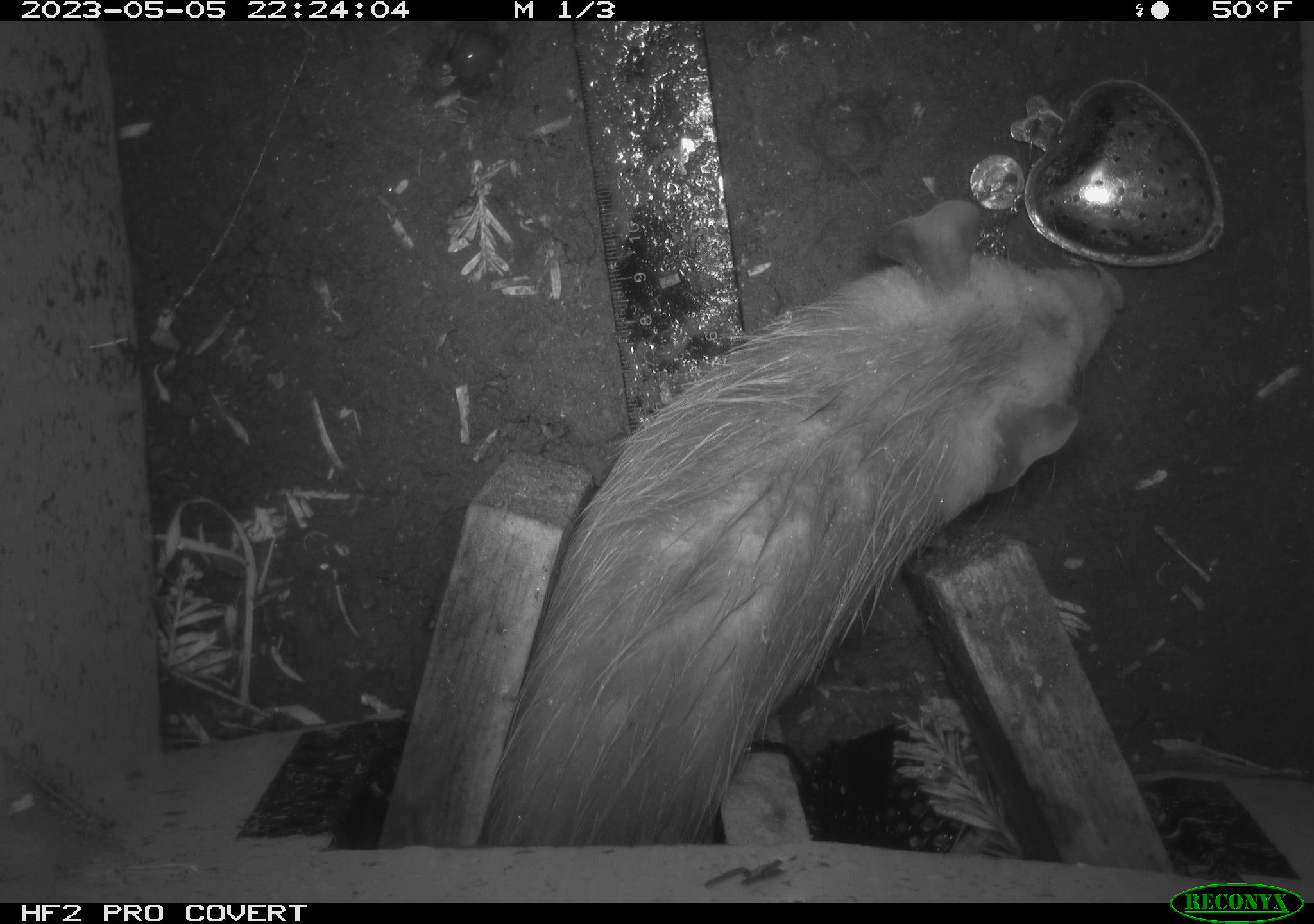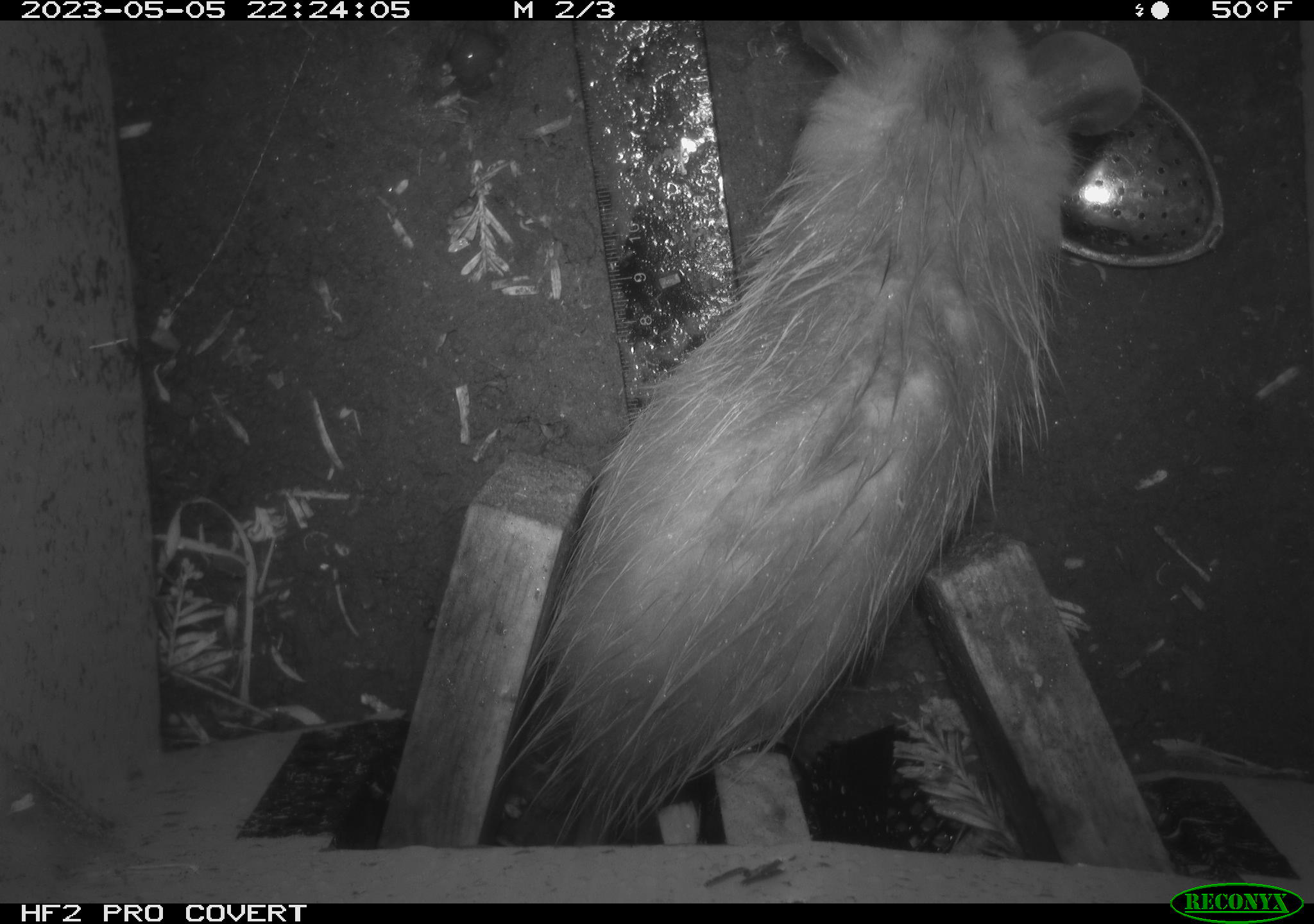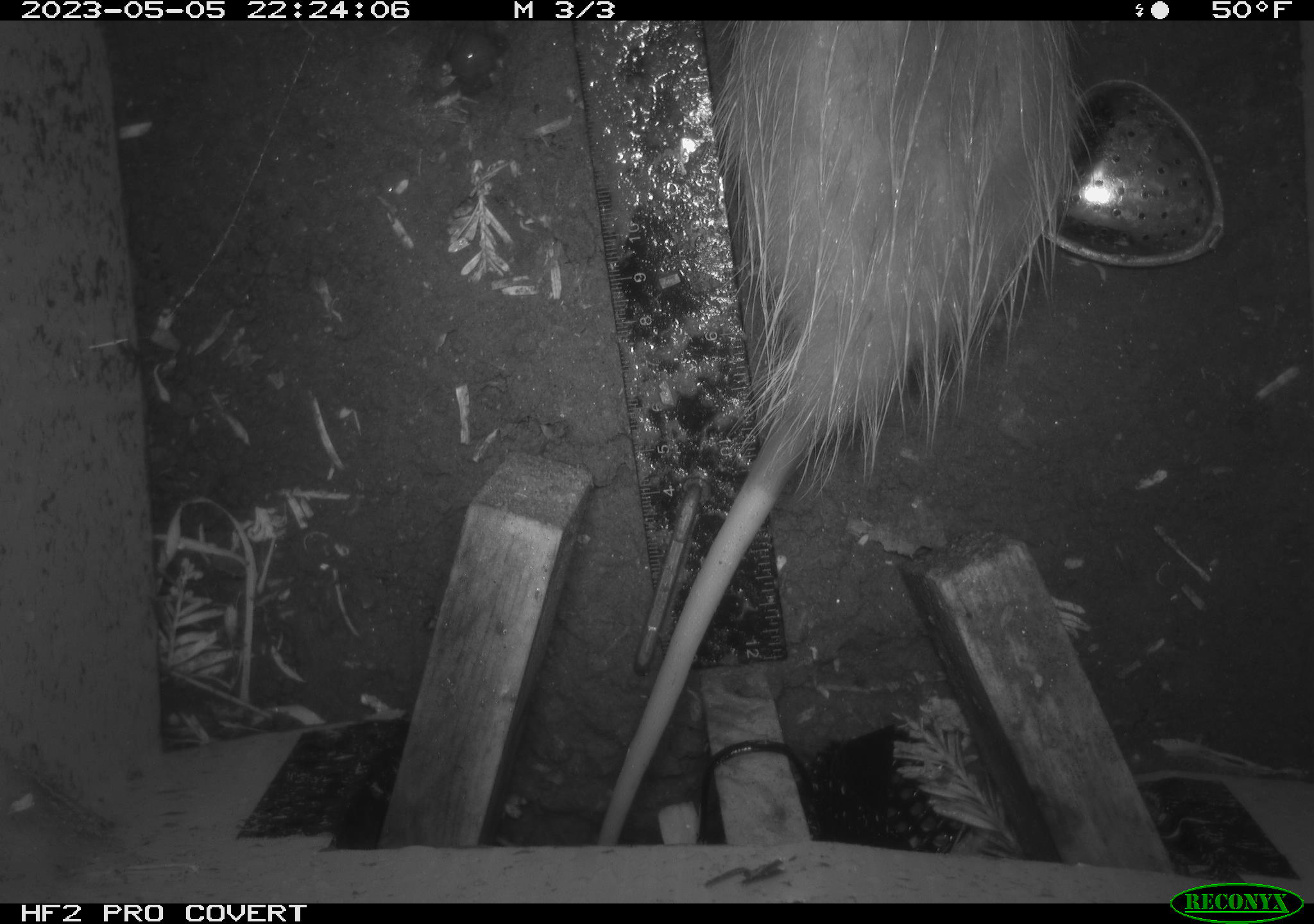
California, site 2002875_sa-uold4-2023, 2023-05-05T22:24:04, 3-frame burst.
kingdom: Animalia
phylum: Chordata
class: Mammalia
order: Didelphimorphia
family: Didelphidae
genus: Didelphis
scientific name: Didelphis virginiana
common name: virginia opossum